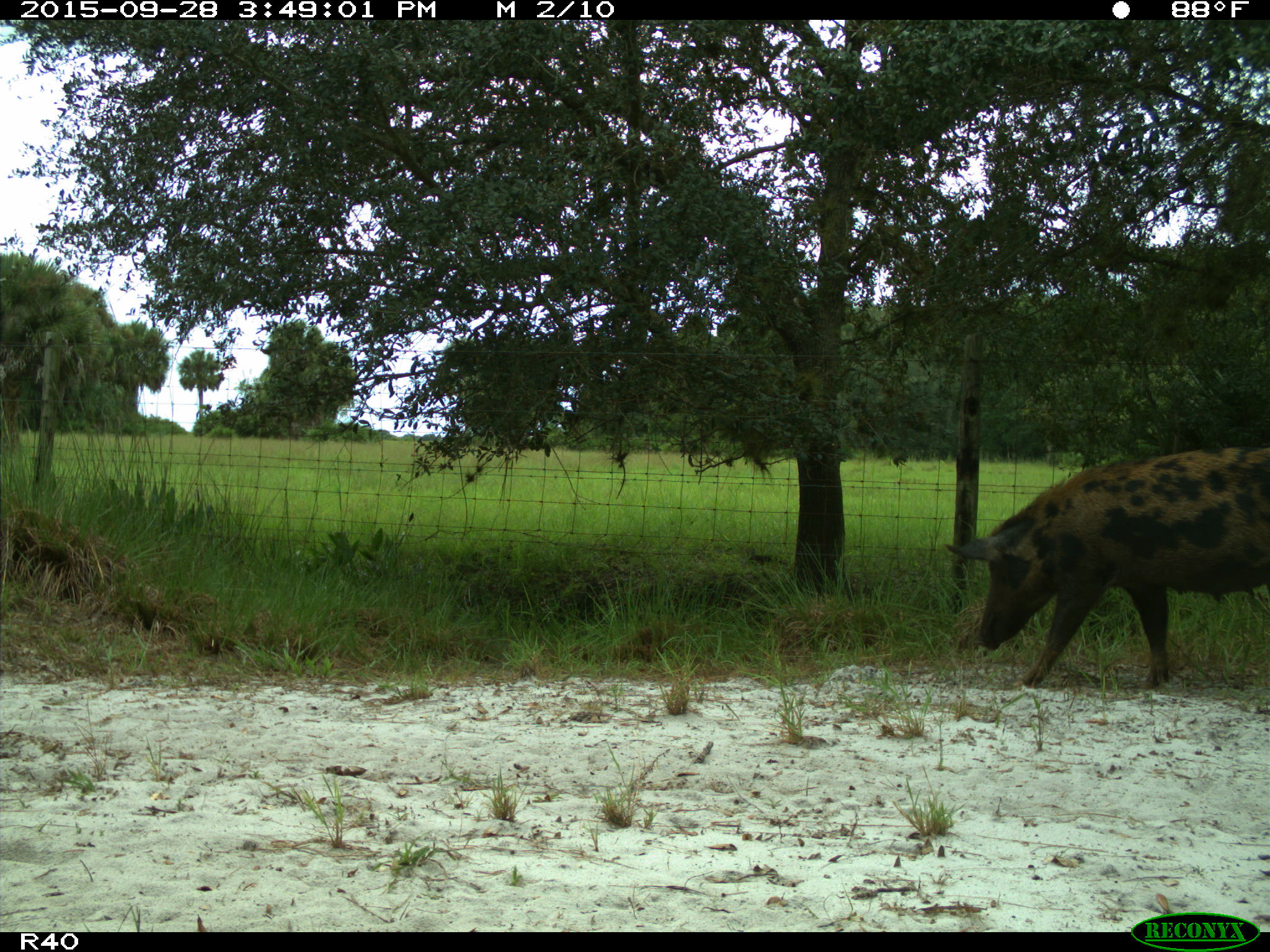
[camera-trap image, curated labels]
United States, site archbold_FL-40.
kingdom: Animalia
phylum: Chordata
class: Mammalia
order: Artiodactyla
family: Suidae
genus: Sus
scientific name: Sus scrofa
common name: wild boar